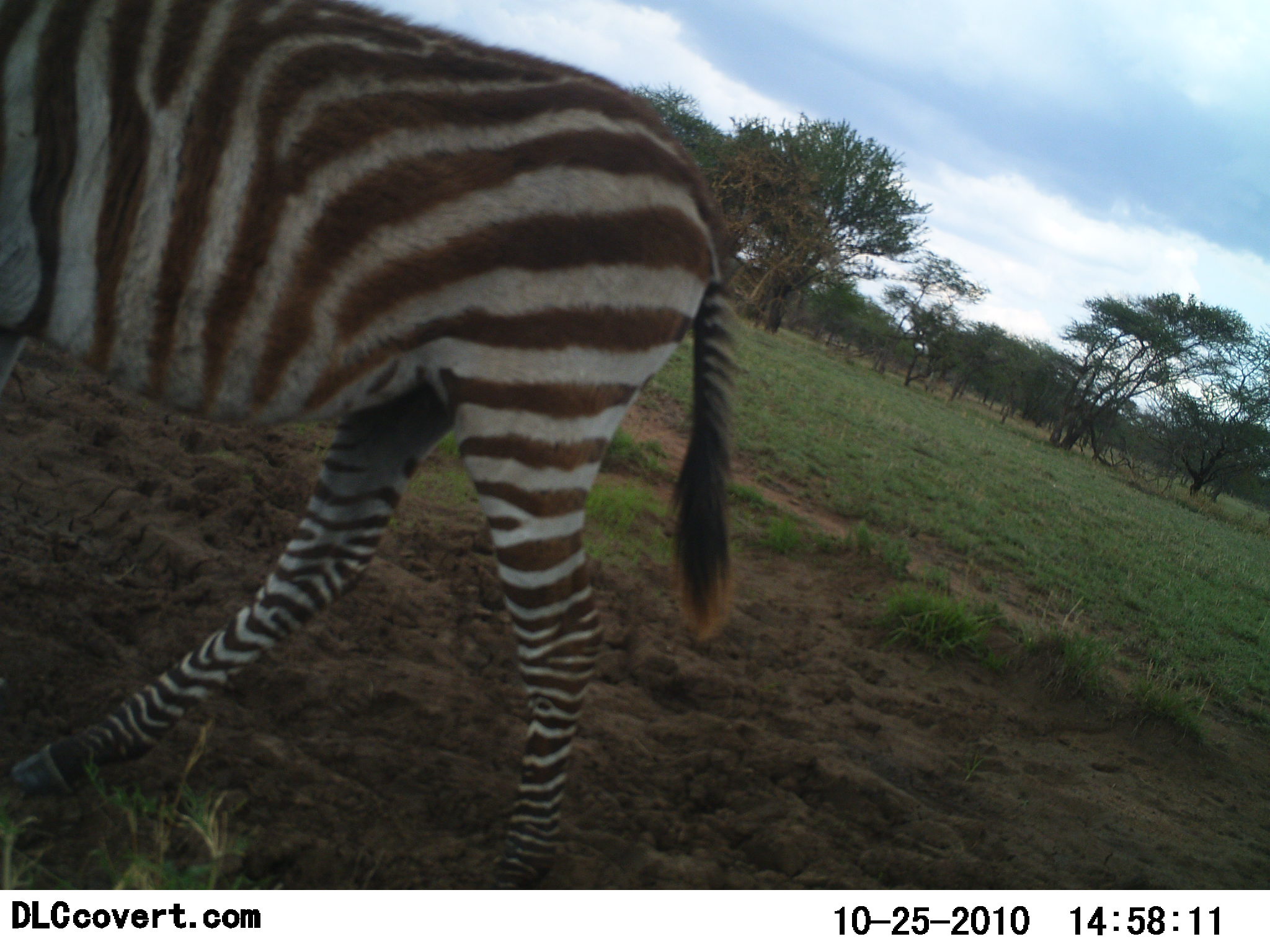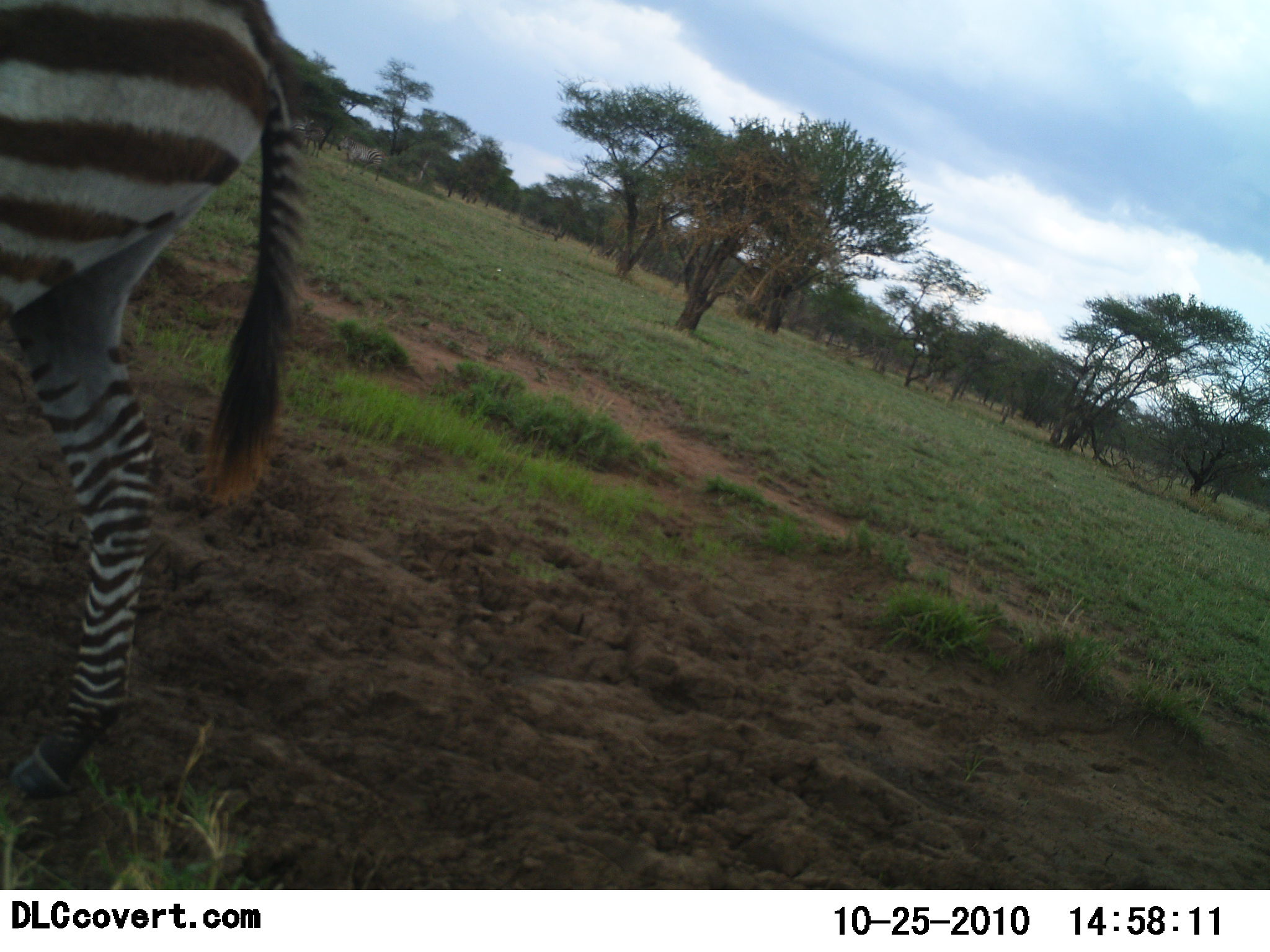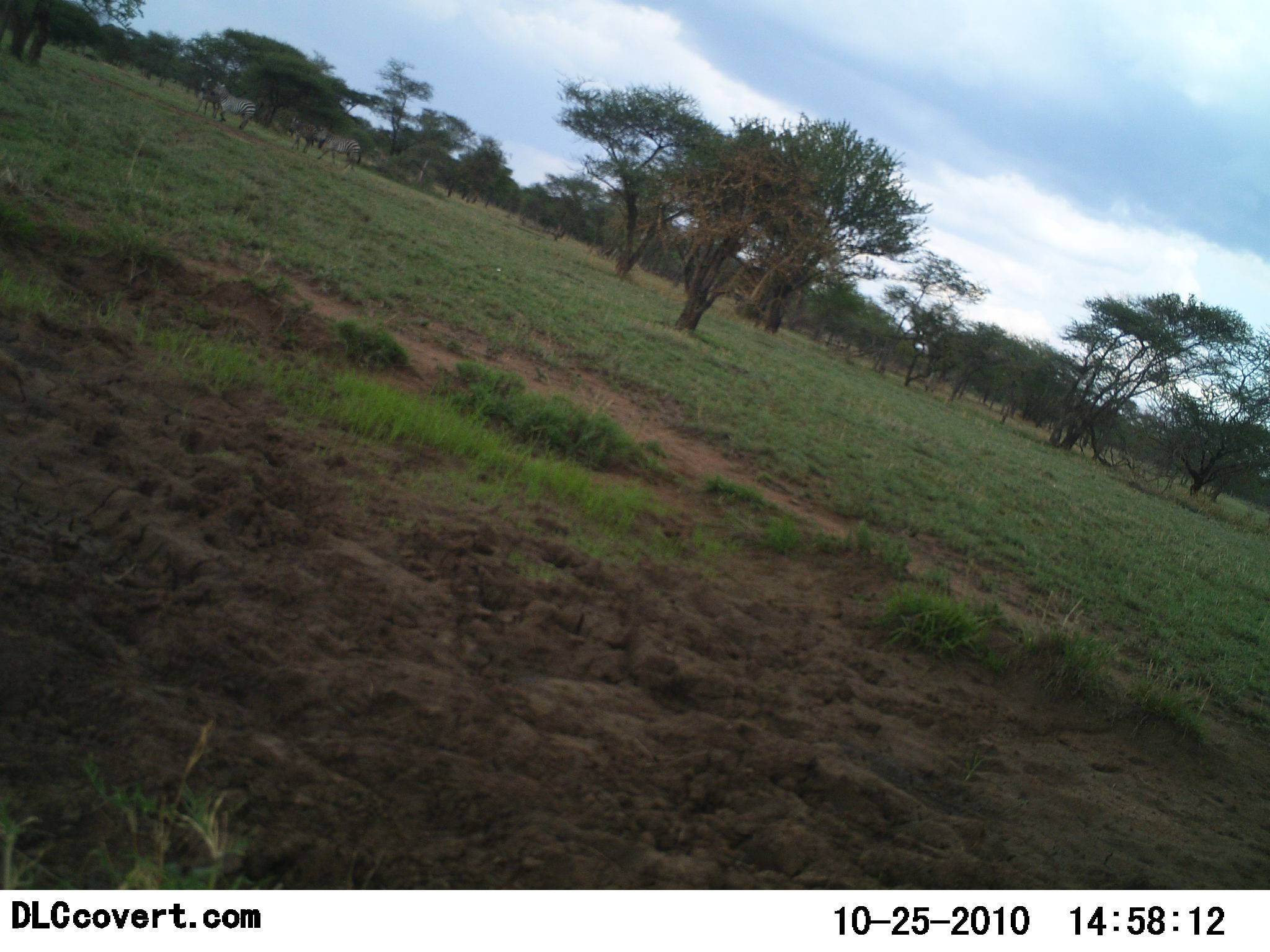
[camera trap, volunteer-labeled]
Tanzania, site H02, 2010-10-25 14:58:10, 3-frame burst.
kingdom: Animalia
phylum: Chordata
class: Mammalia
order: Perissodactyla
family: Equidae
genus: Equus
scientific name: Equus quagga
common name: plains zebra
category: zebra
Zebra (plains zebra) (Equus quagga), count 1. Behavior (volunteer vote fractions): standing 11%, resting 0%, moving 89%, interacting 0%. Young present (vote fraction): 6%. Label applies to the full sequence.